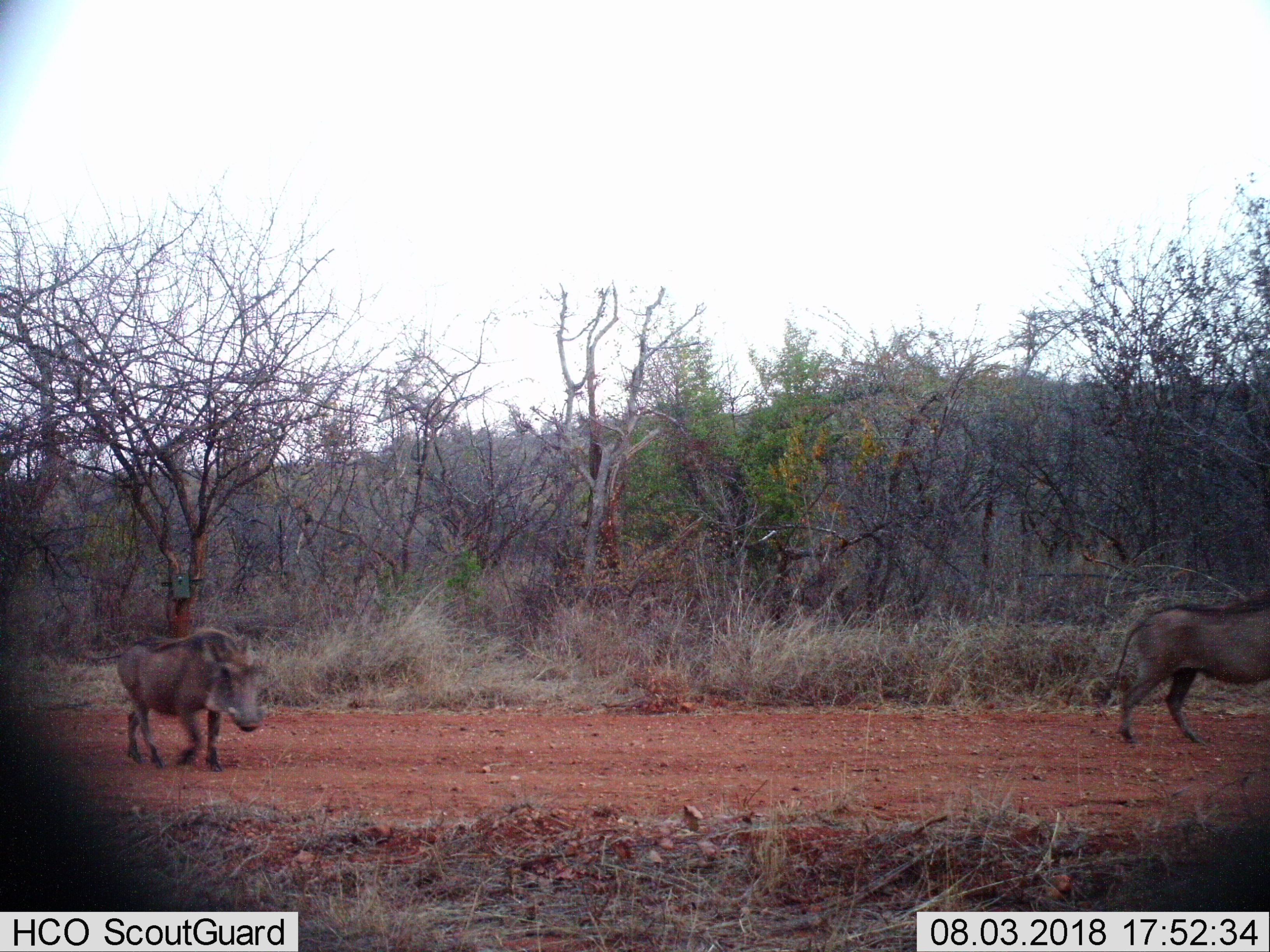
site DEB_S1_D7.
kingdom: Animalia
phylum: Chordata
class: Mammalia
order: Artiodactyla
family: Suidae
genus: Phacochoerus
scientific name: Phacochoerus africanus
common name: warthog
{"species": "warthog (Phacochoerus africanus)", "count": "2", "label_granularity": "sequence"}